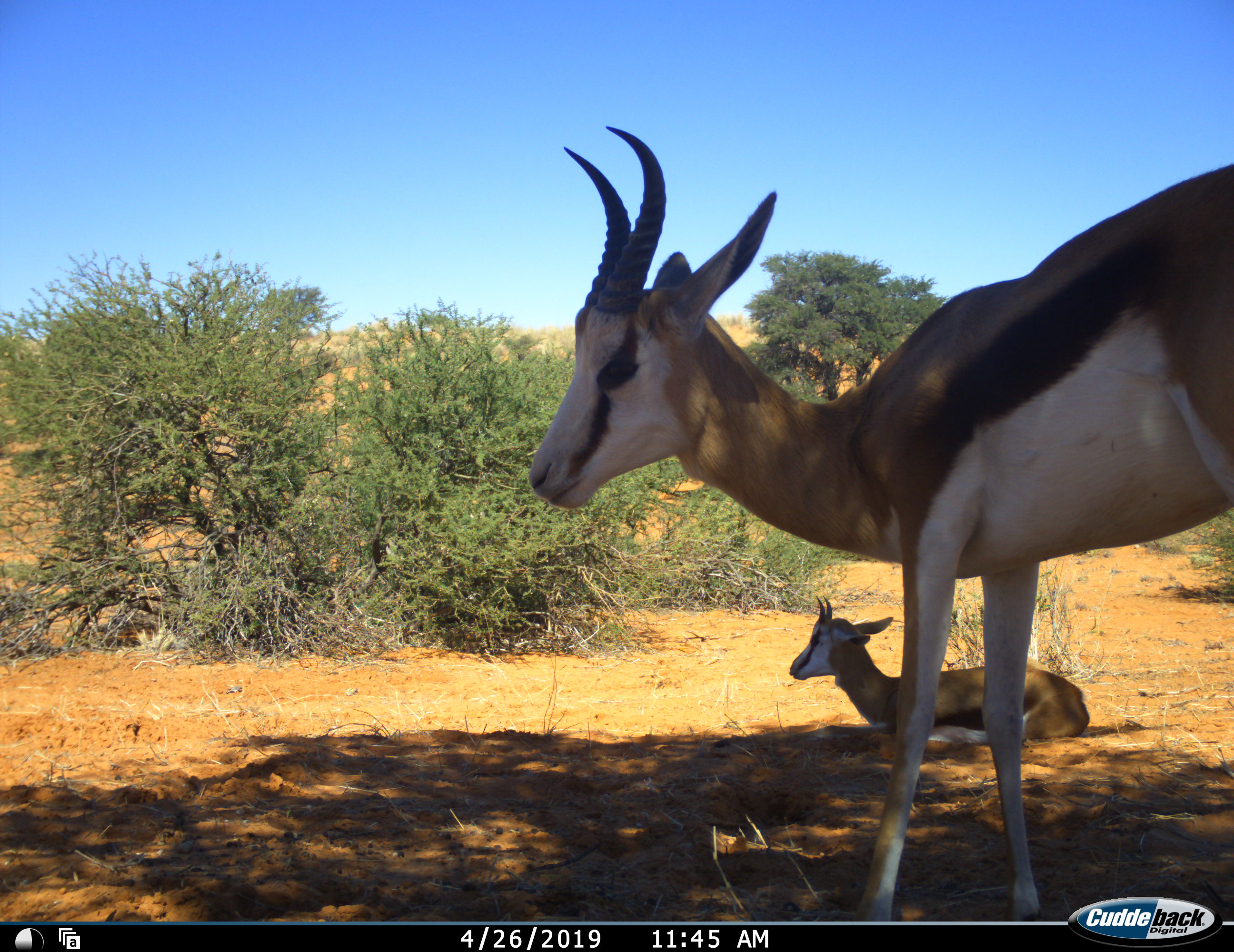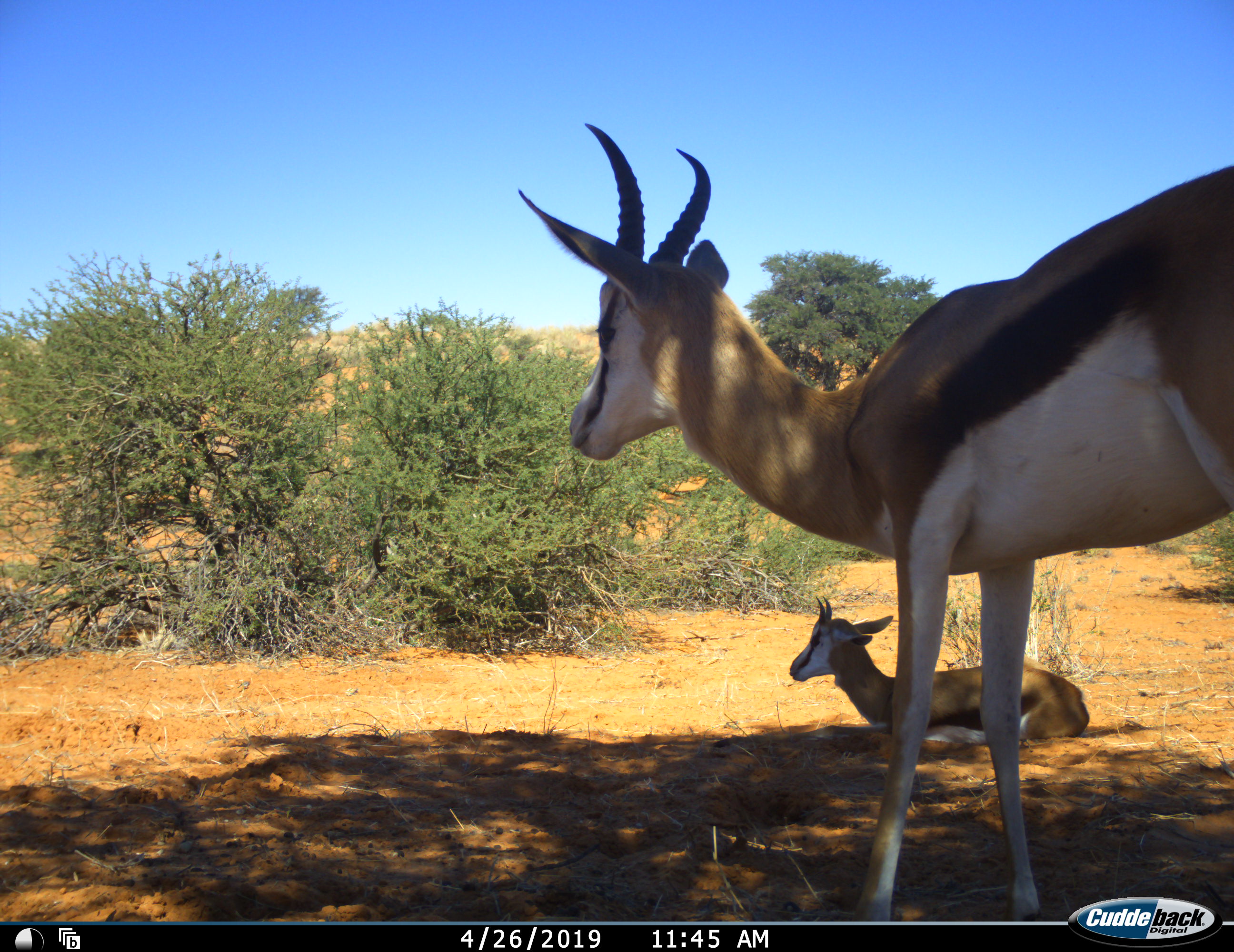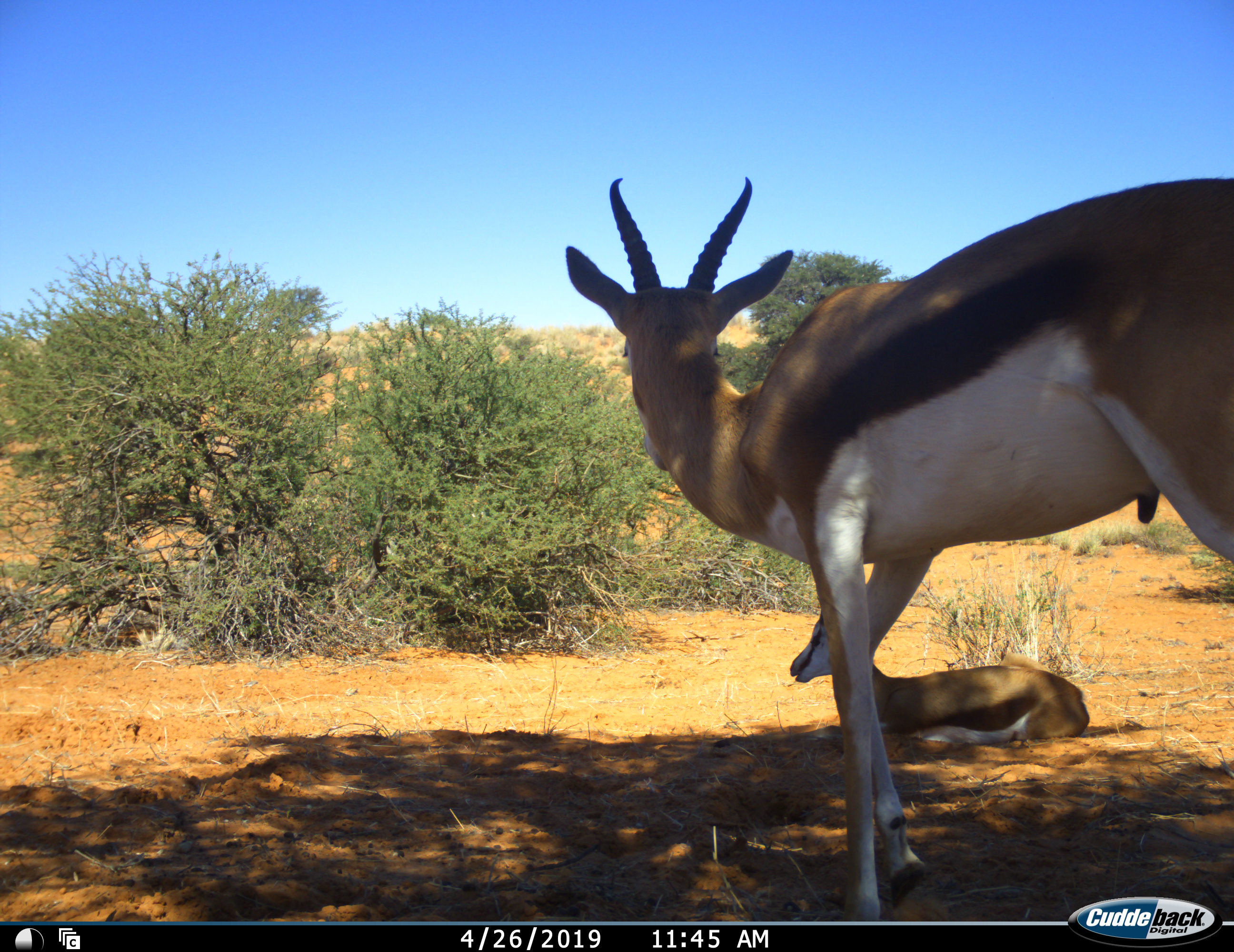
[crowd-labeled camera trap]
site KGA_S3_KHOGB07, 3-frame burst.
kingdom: Animalia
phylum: Chordata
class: Mammalia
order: Artiodactyla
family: Bovidae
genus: Antidorcas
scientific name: Antidorcas marsupialis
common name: springbok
Springbok (Antidorcas marsupialis), count 2. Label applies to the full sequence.